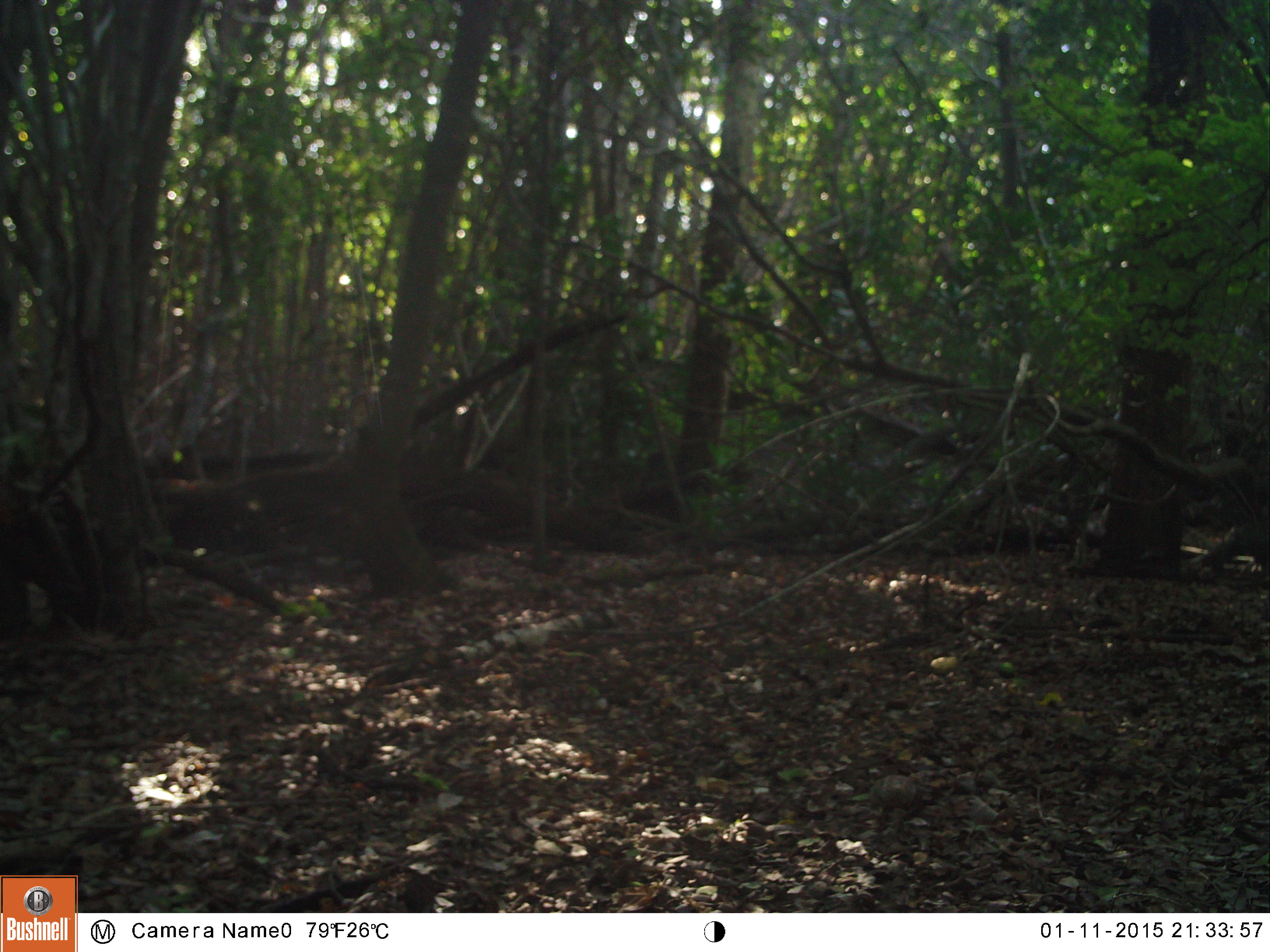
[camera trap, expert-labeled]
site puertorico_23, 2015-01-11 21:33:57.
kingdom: Animalia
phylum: Chordata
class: Reptilia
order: Squamata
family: Iguanidae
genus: Iguana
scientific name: Iguana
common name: typical iguanas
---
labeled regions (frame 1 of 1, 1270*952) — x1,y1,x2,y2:
iguana: 1187,514,1270,575